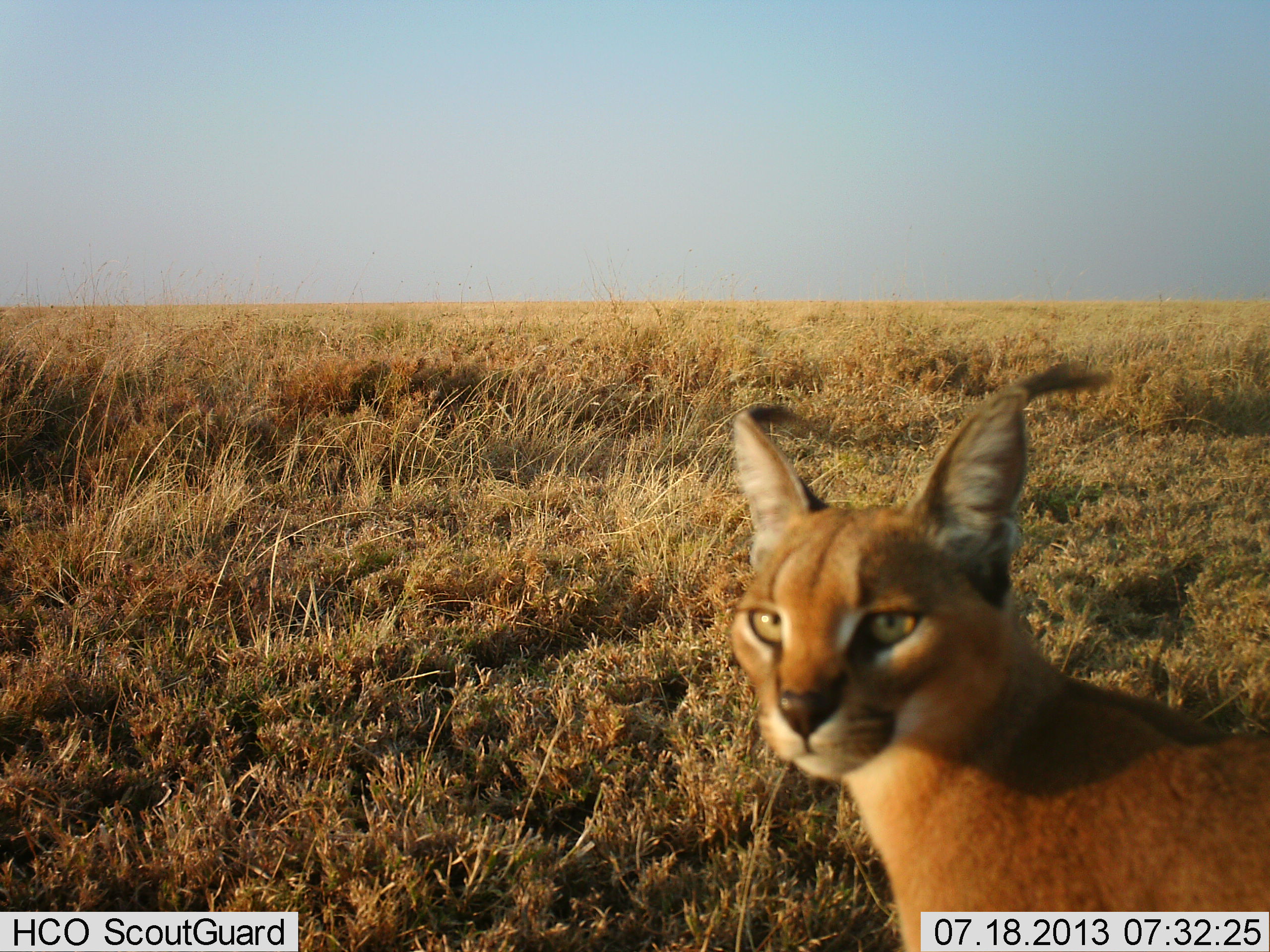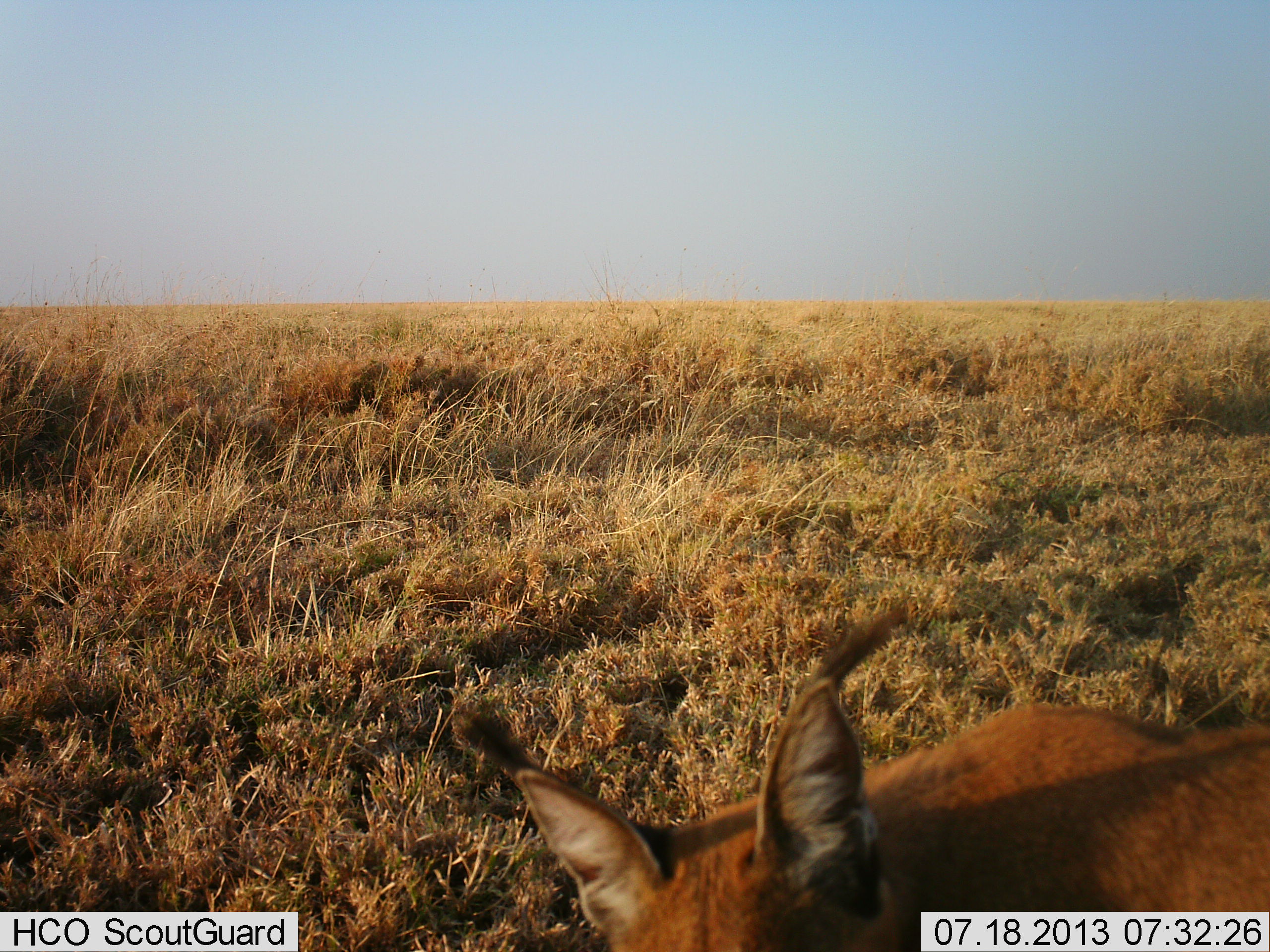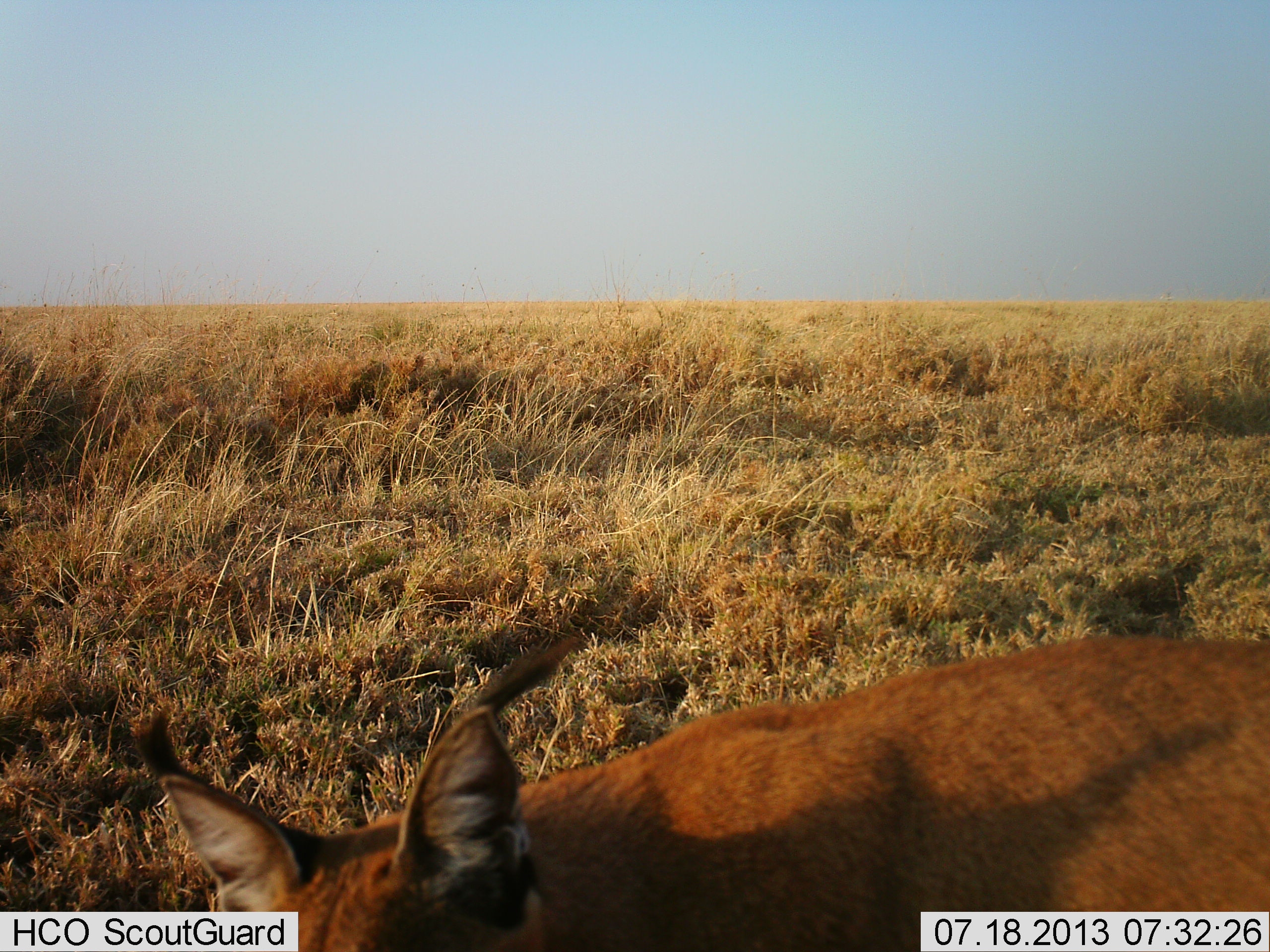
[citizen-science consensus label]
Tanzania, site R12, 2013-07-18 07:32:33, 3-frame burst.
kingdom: Animalia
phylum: Chordata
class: Mammalia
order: Carnivora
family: Felidae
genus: Caracal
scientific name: Caracal caracal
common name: caracal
Caracal (Caracal caracal), count 1. Behavior (volunteer vote fractions): standing 50%, resting 0%, moving 70%, interacting 0%. Young present (vote fraction): 0%. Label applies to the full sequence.